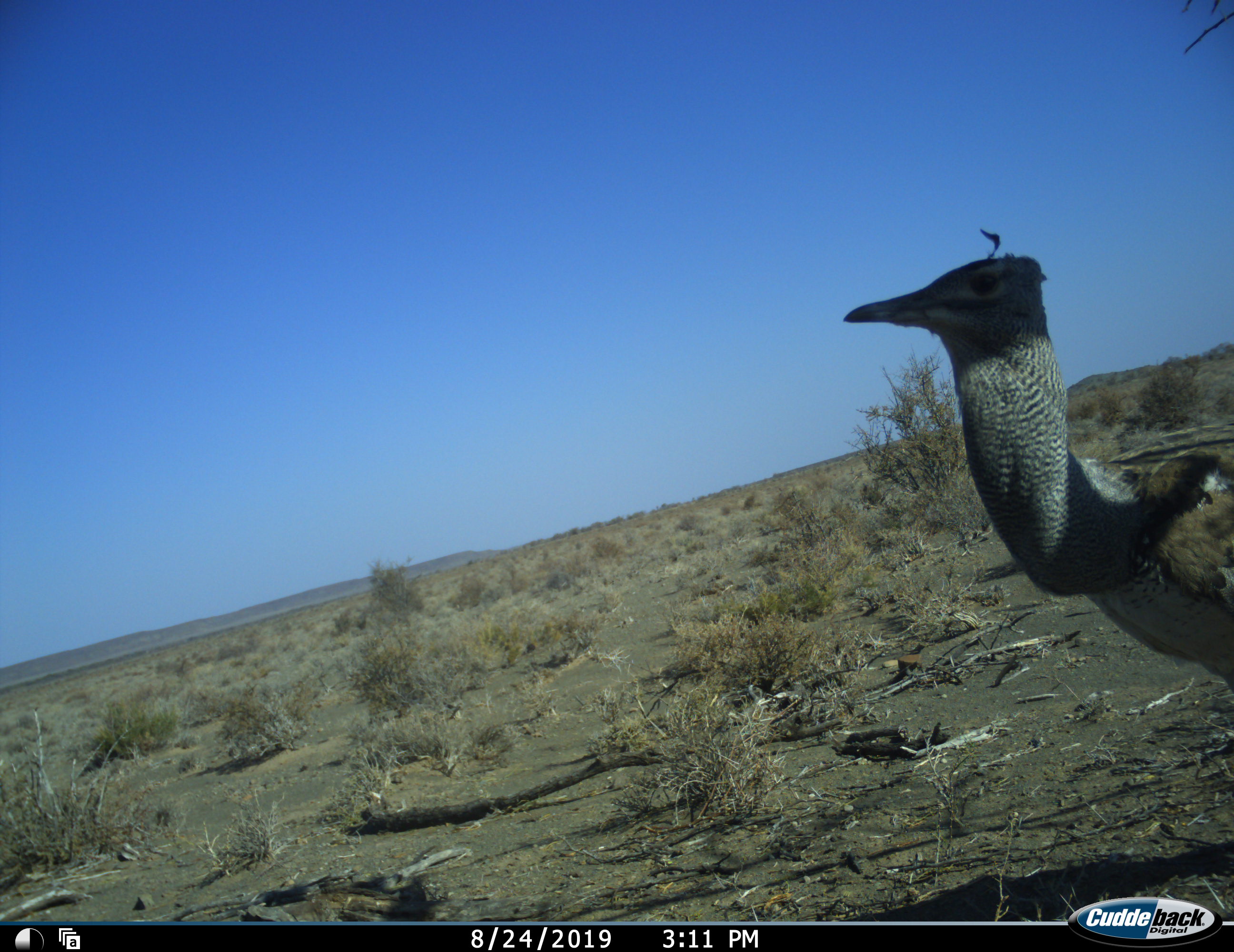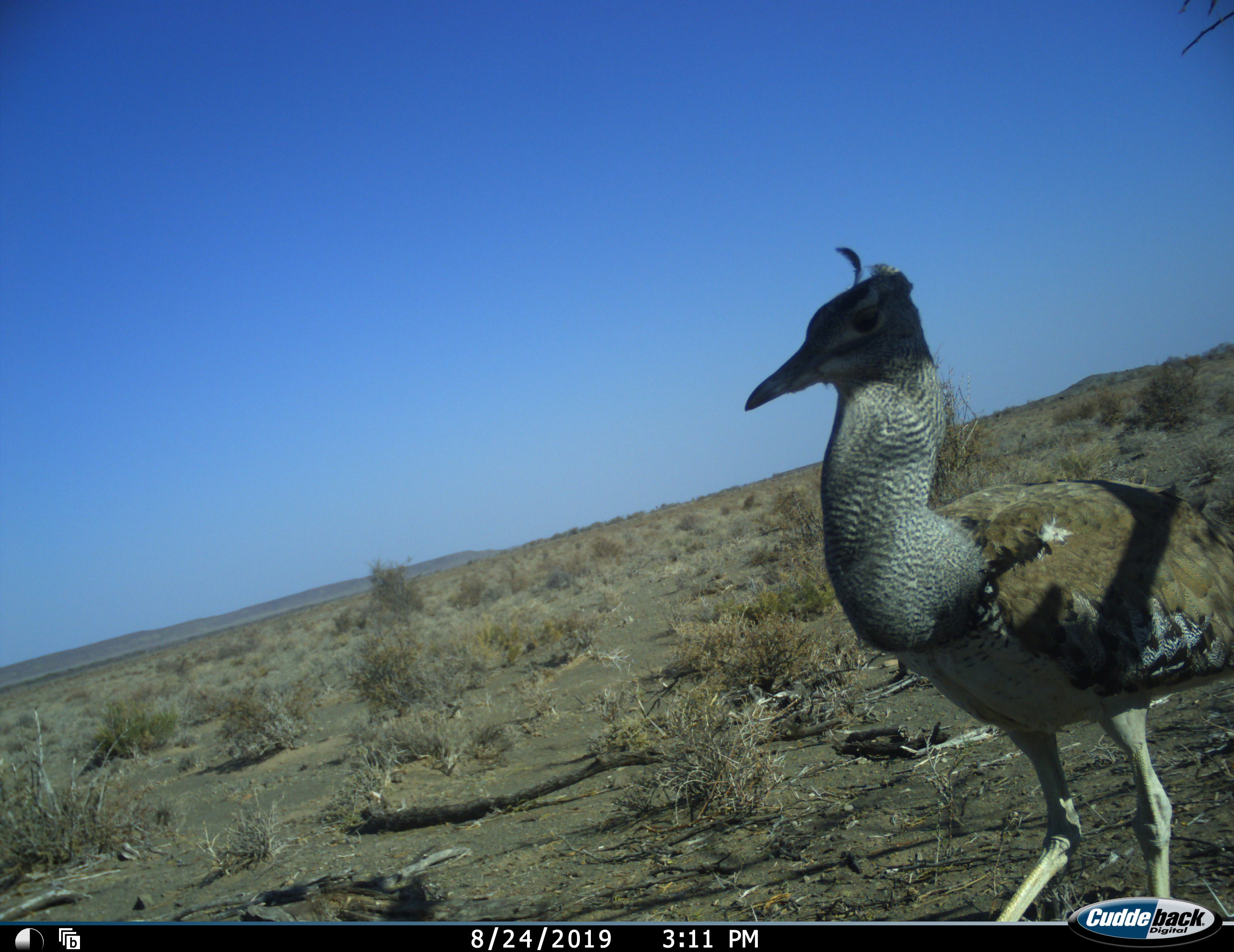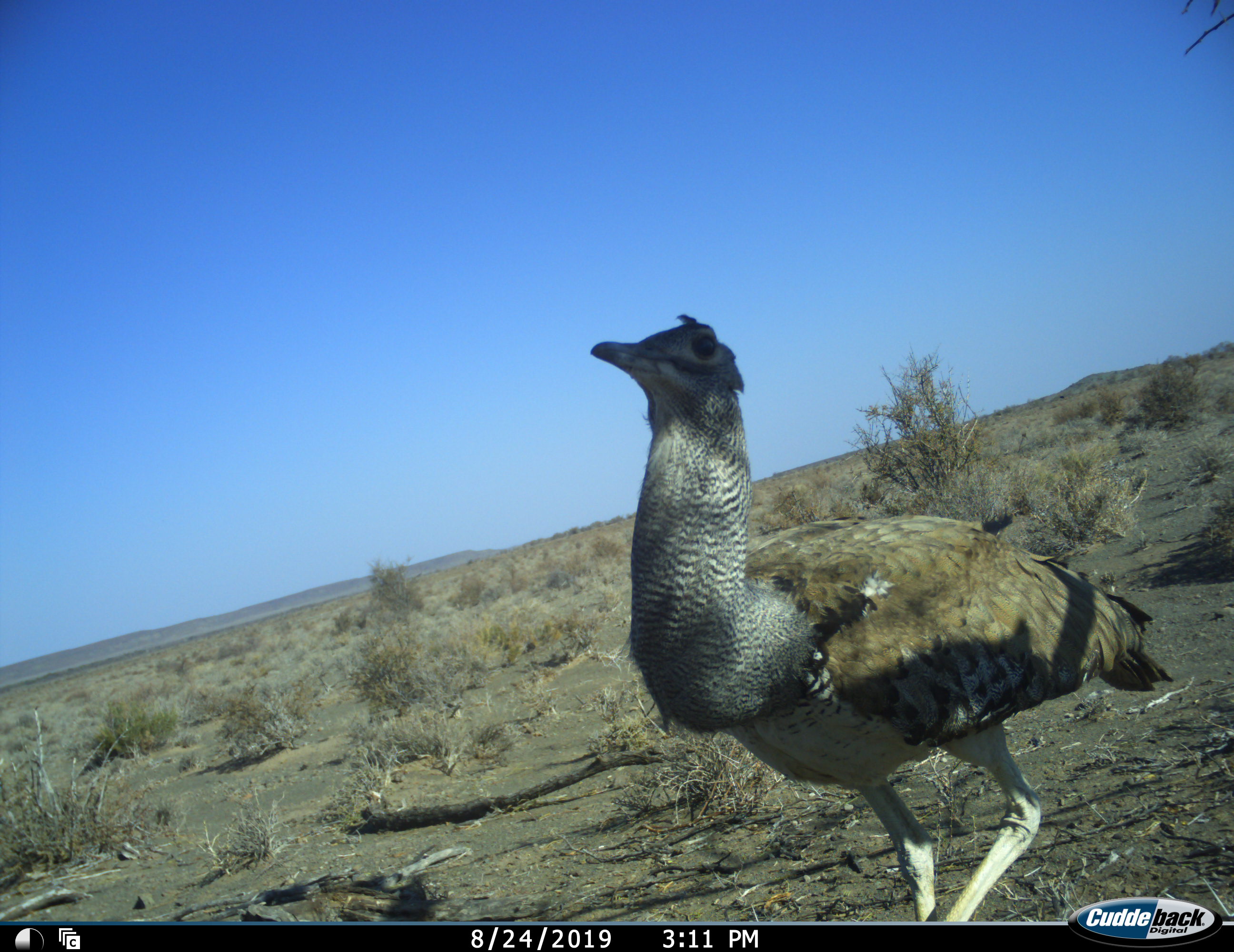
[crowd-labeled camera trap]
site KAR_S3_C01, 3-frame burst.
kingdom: Animalia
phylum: Chordata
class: Aves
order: Otidiformes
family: Otididae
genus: Ardeotis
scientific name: Ardeotis kori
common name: kori bustard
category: bustardkori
Bustardkori (kori bustard) (Ardeotis kori), count 1. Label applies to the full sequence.